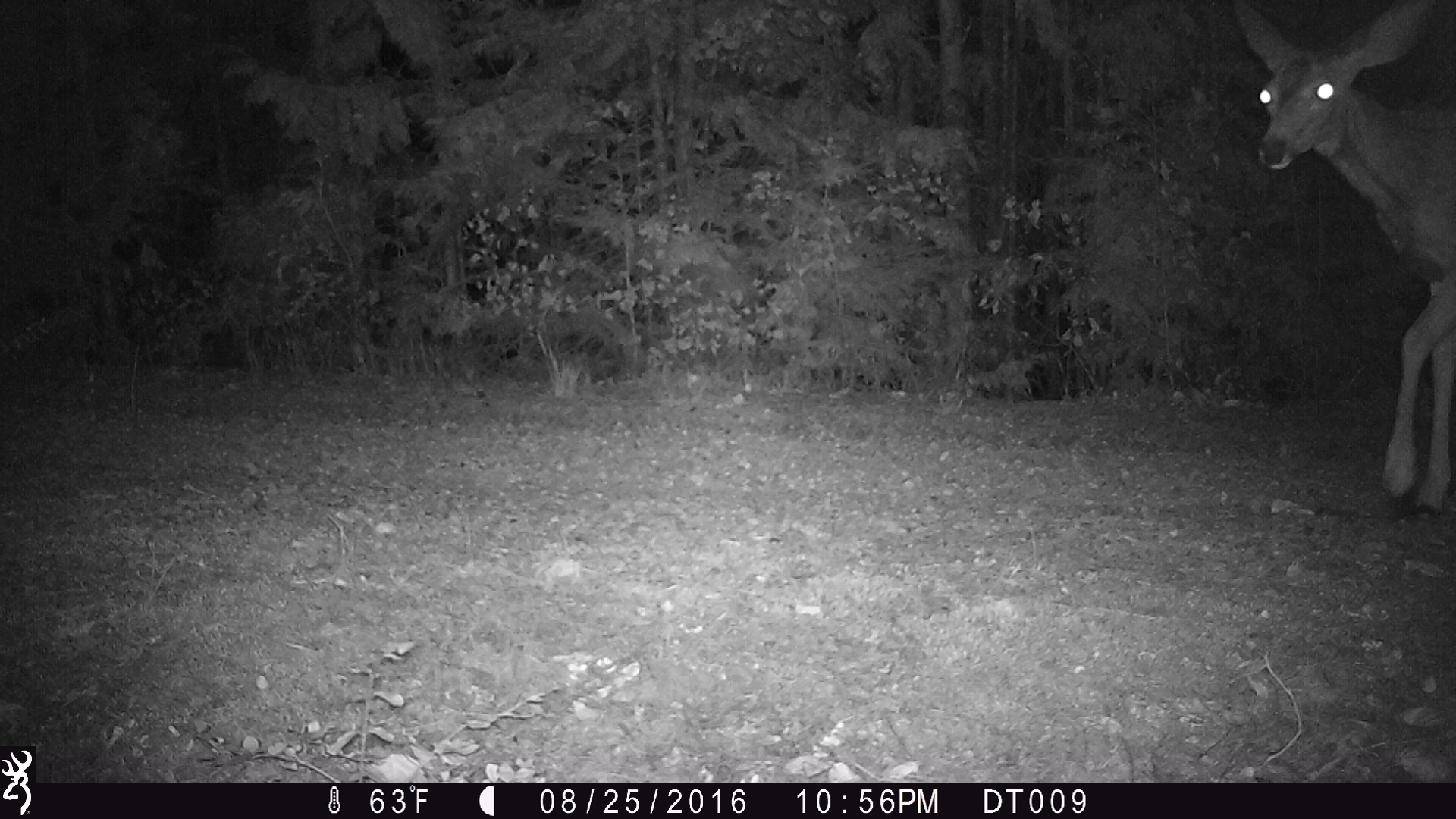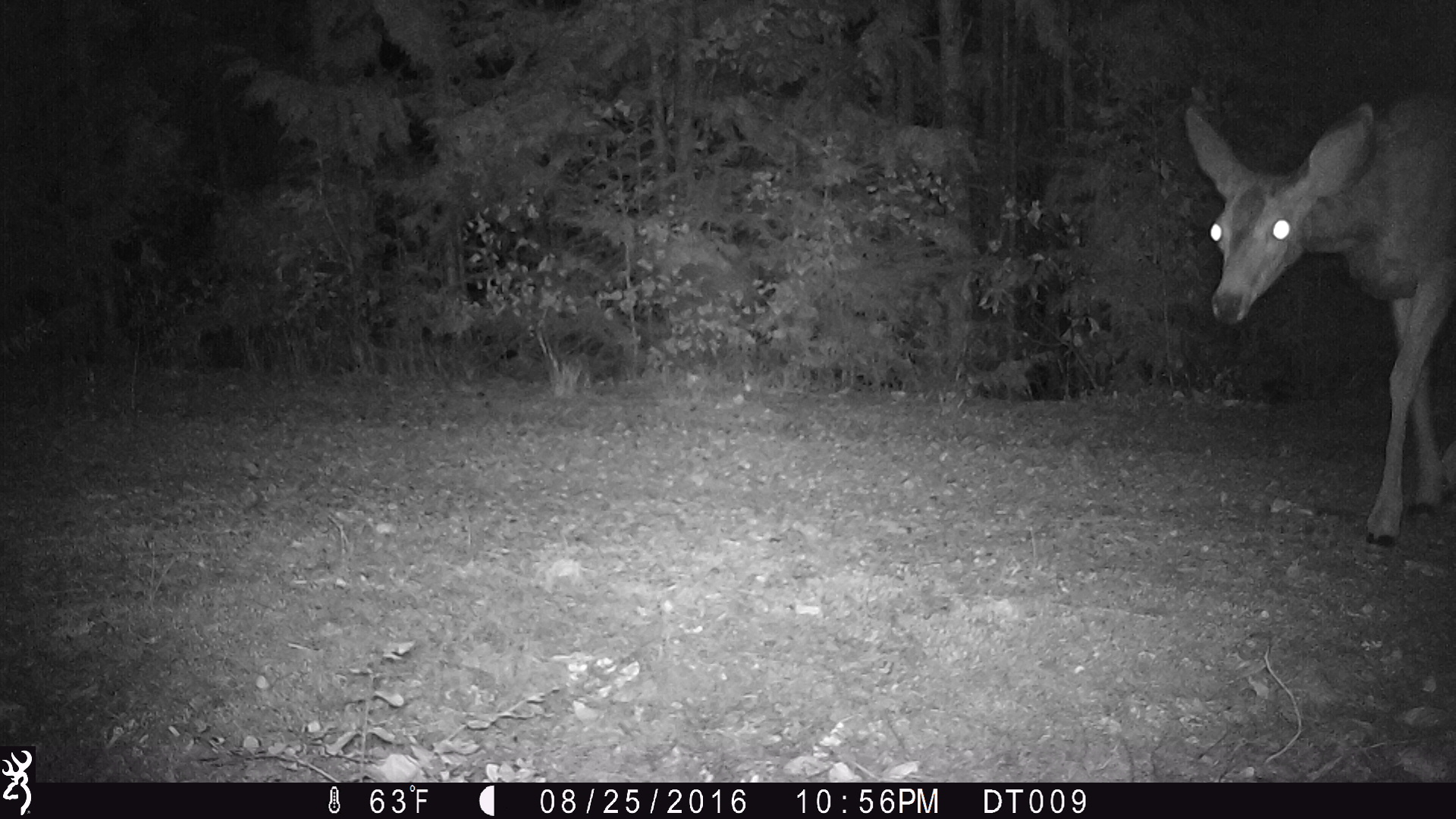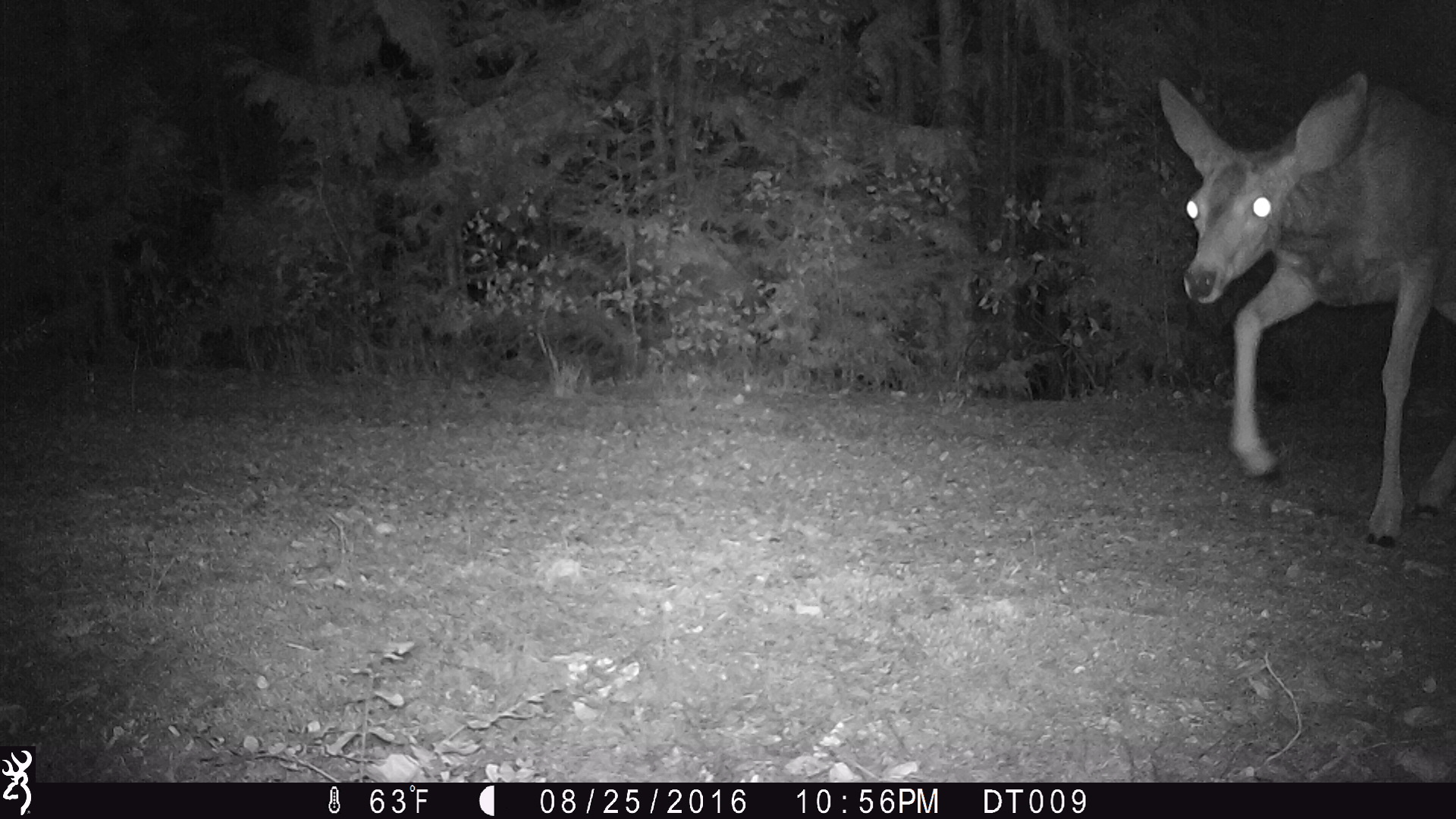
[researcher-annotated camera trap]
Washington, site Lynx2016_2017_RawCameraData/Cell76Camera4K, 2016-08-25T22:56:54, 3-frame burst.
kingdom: Animalia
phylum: Chordata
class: Mammalia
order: Artiodactyla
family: Cervidae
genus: Odocoileus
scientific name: Odocoileus hemionus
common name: mule deer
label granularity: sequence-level